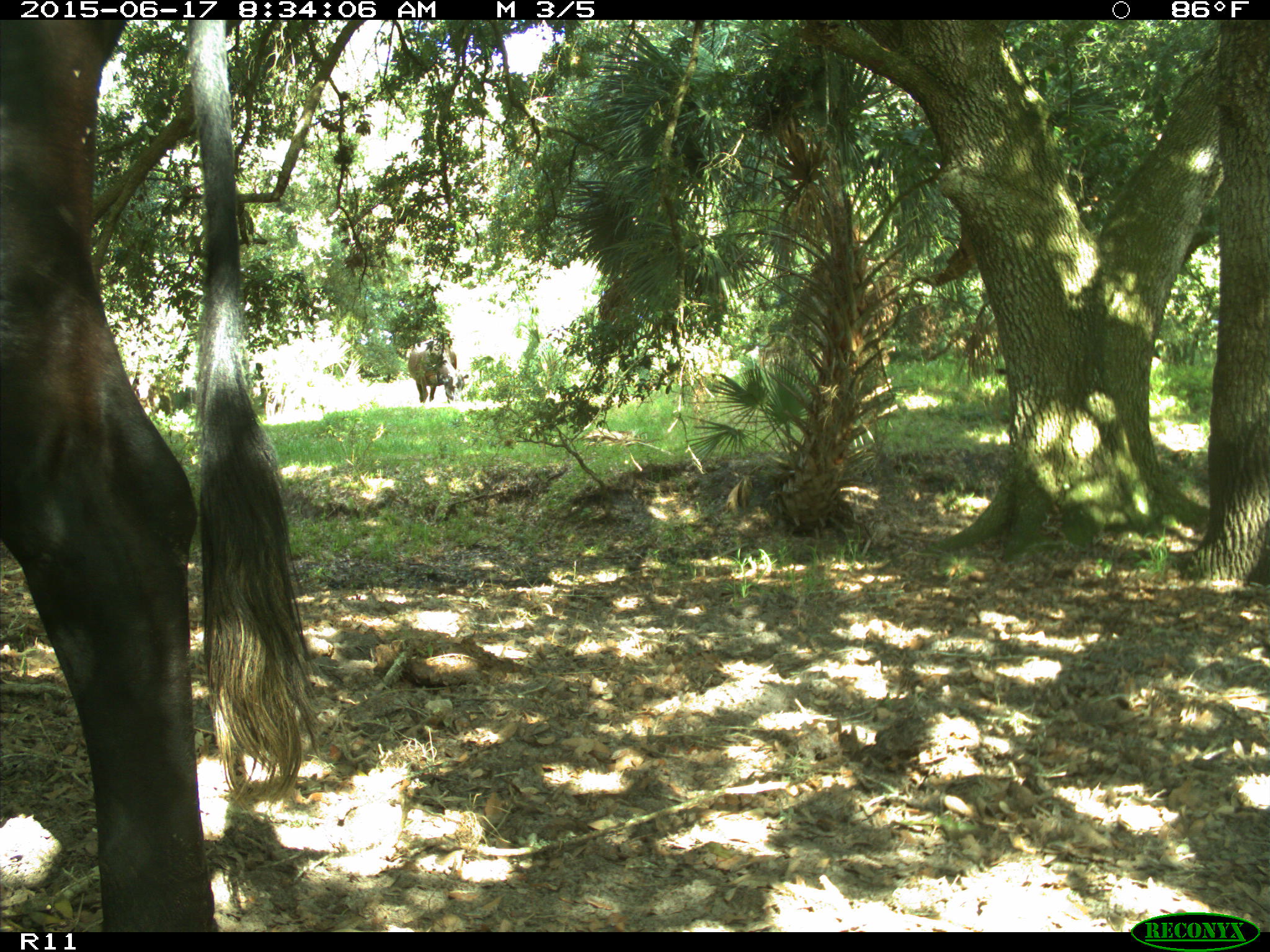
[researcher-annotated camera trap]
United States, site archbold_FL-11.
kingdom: Animalia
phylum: Chordata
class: Mammalia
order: Artiodactyla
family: Bovidae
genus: Bos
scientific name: Bos taurus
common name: domestic cow